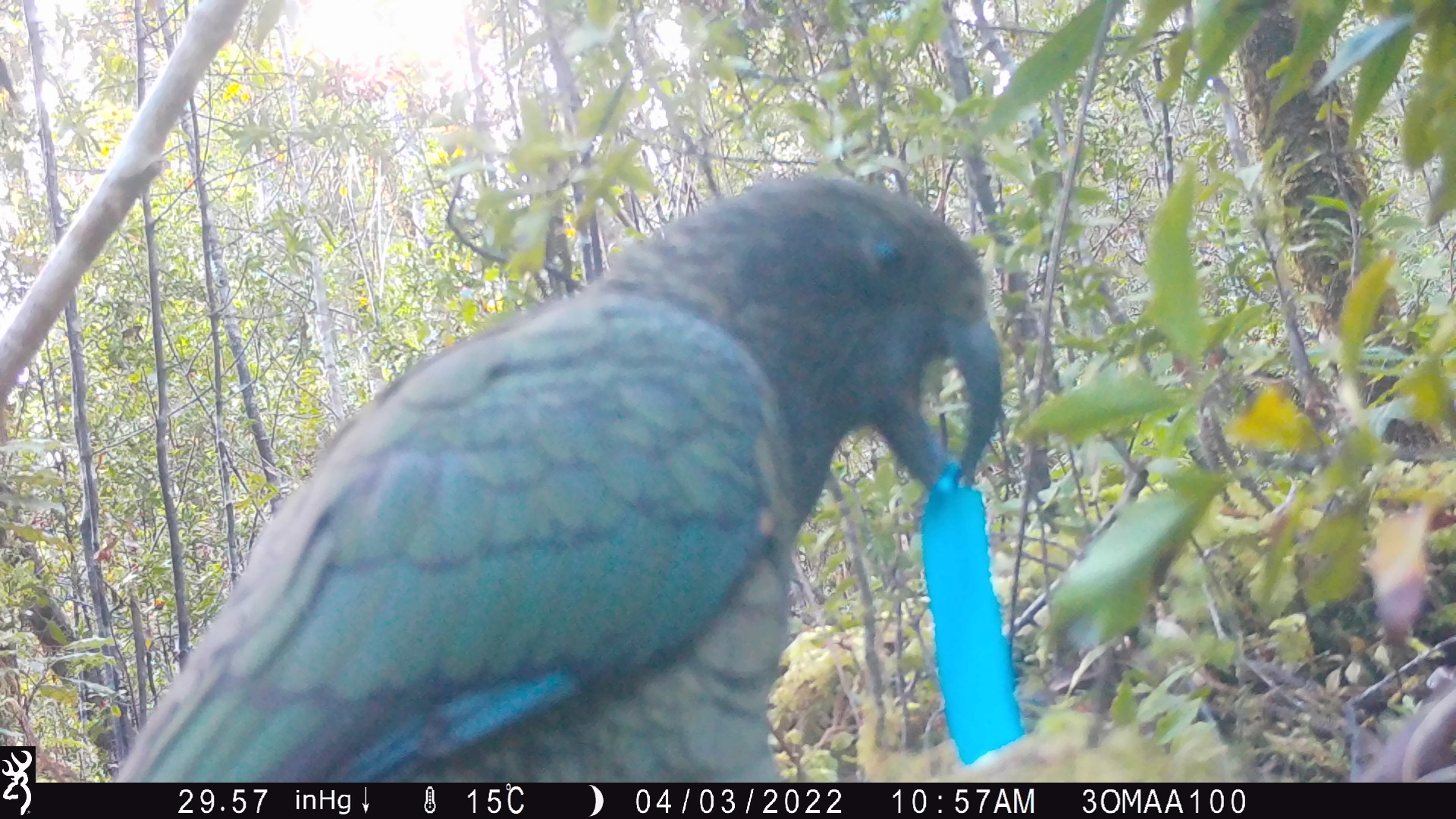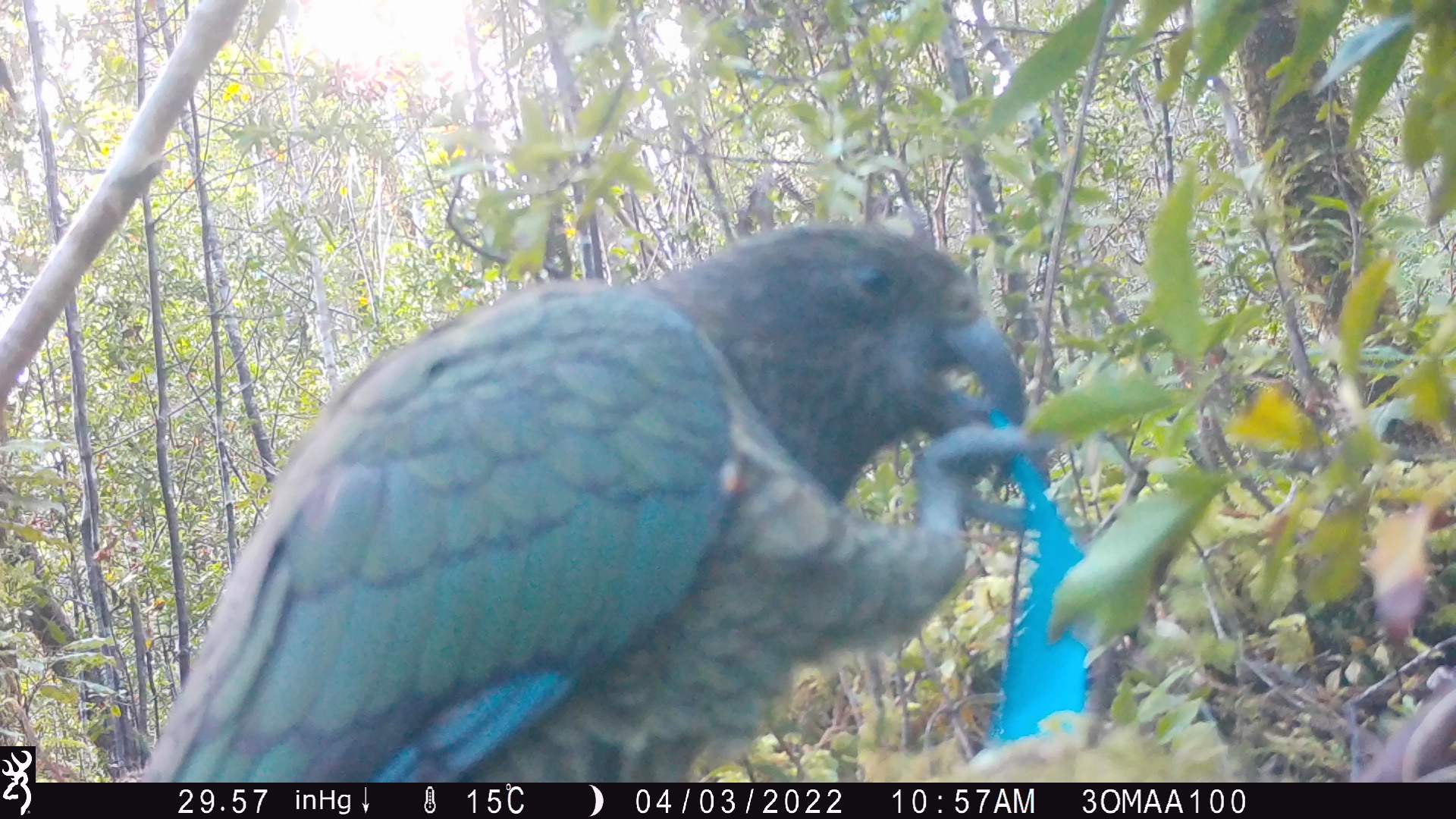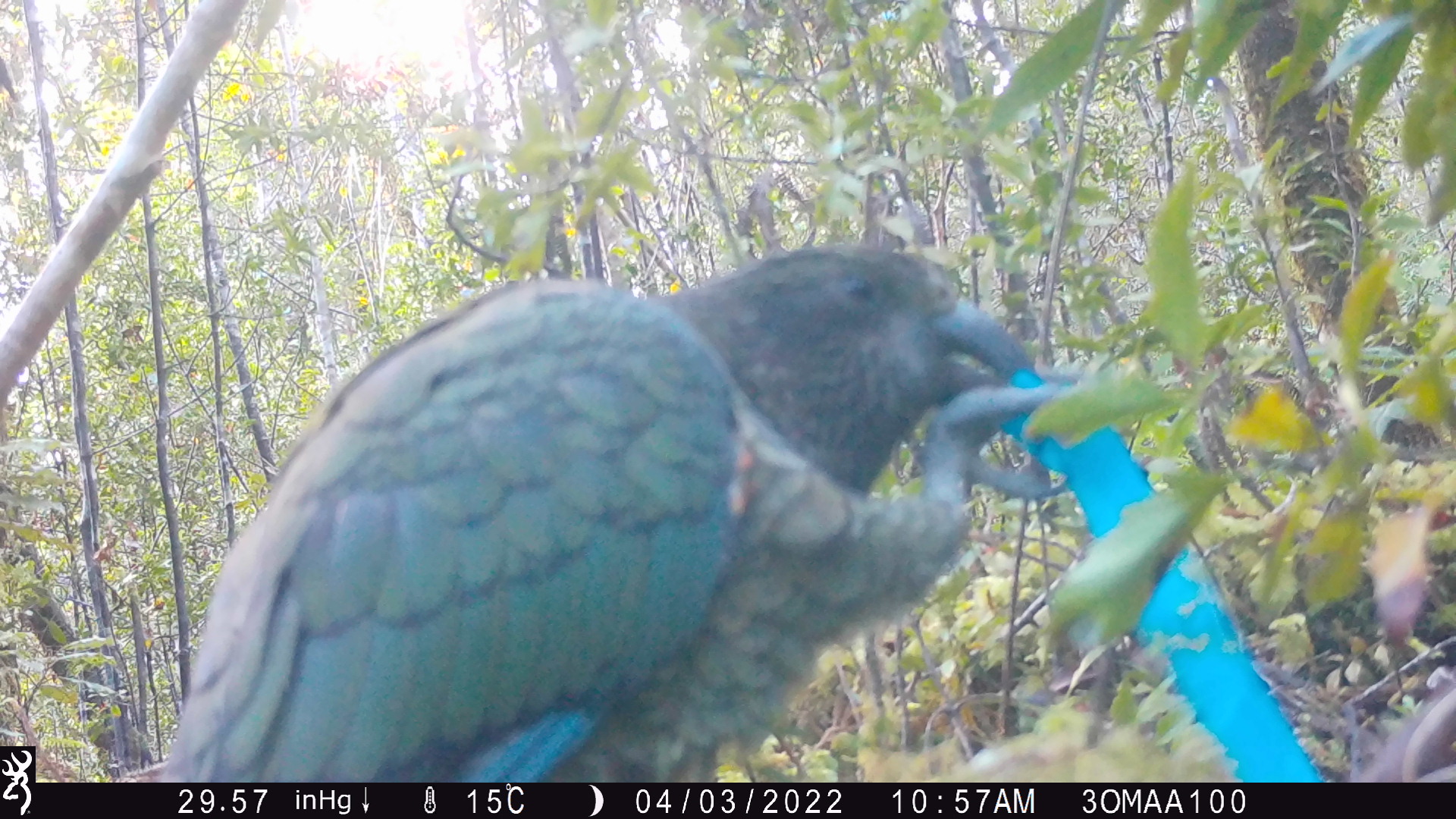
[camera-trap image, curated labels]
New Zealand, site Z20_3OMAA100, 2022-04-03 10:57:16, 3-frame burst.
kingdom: Animalia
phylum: Chordata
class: Aves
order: Psittaciformes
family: Strigopidae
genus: Nestor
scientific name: Nestor notabilis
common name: kea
Kea (Nestor notabilis).